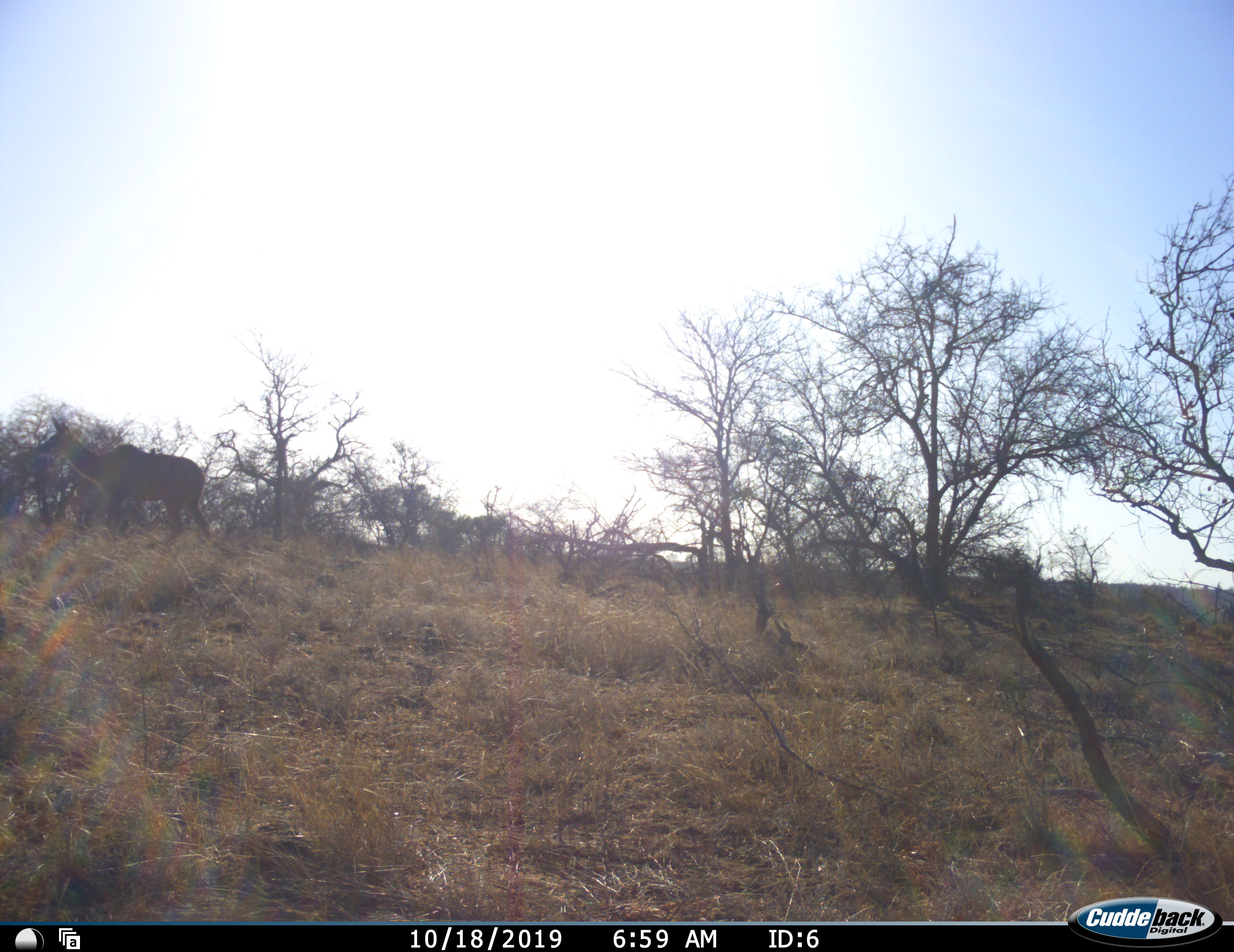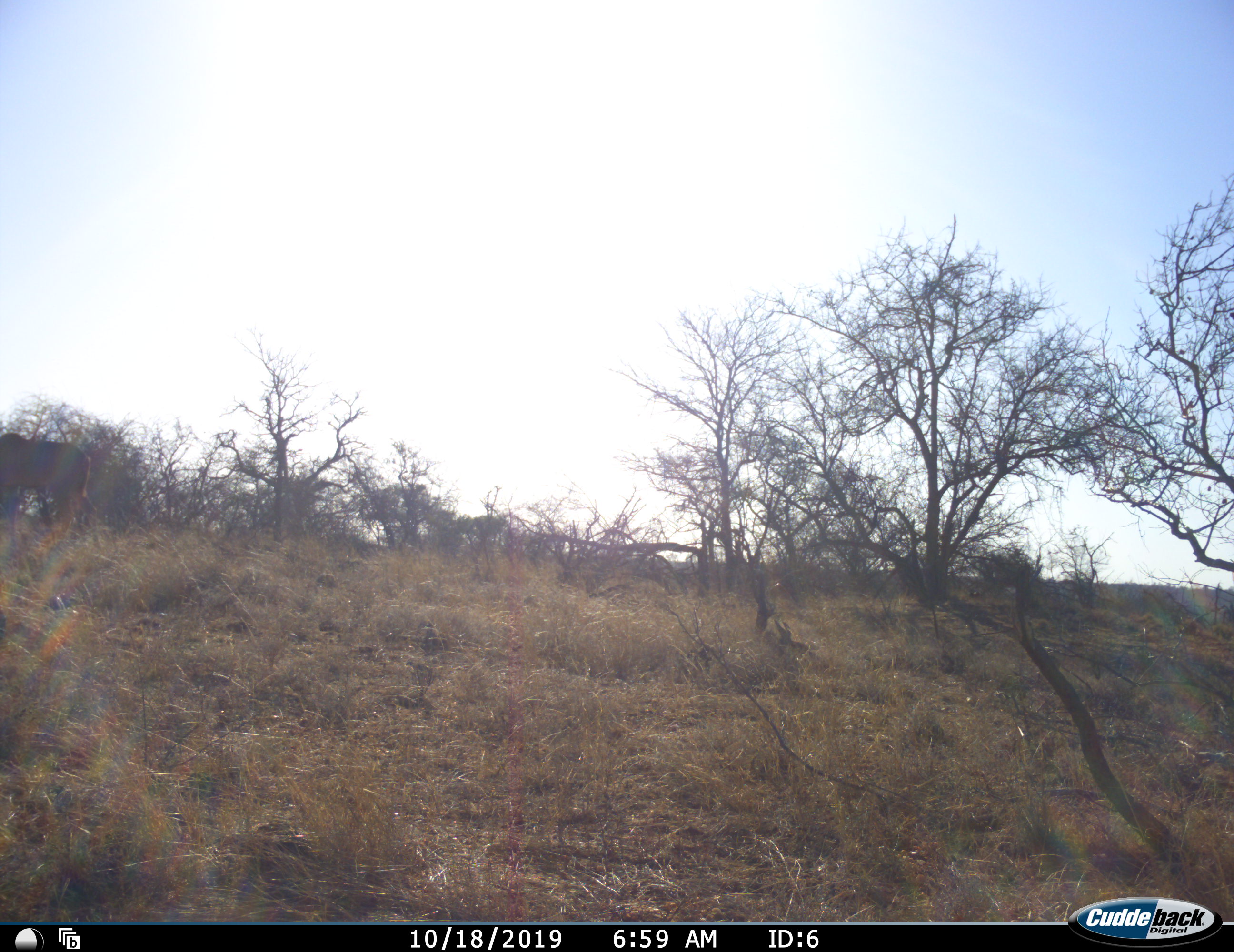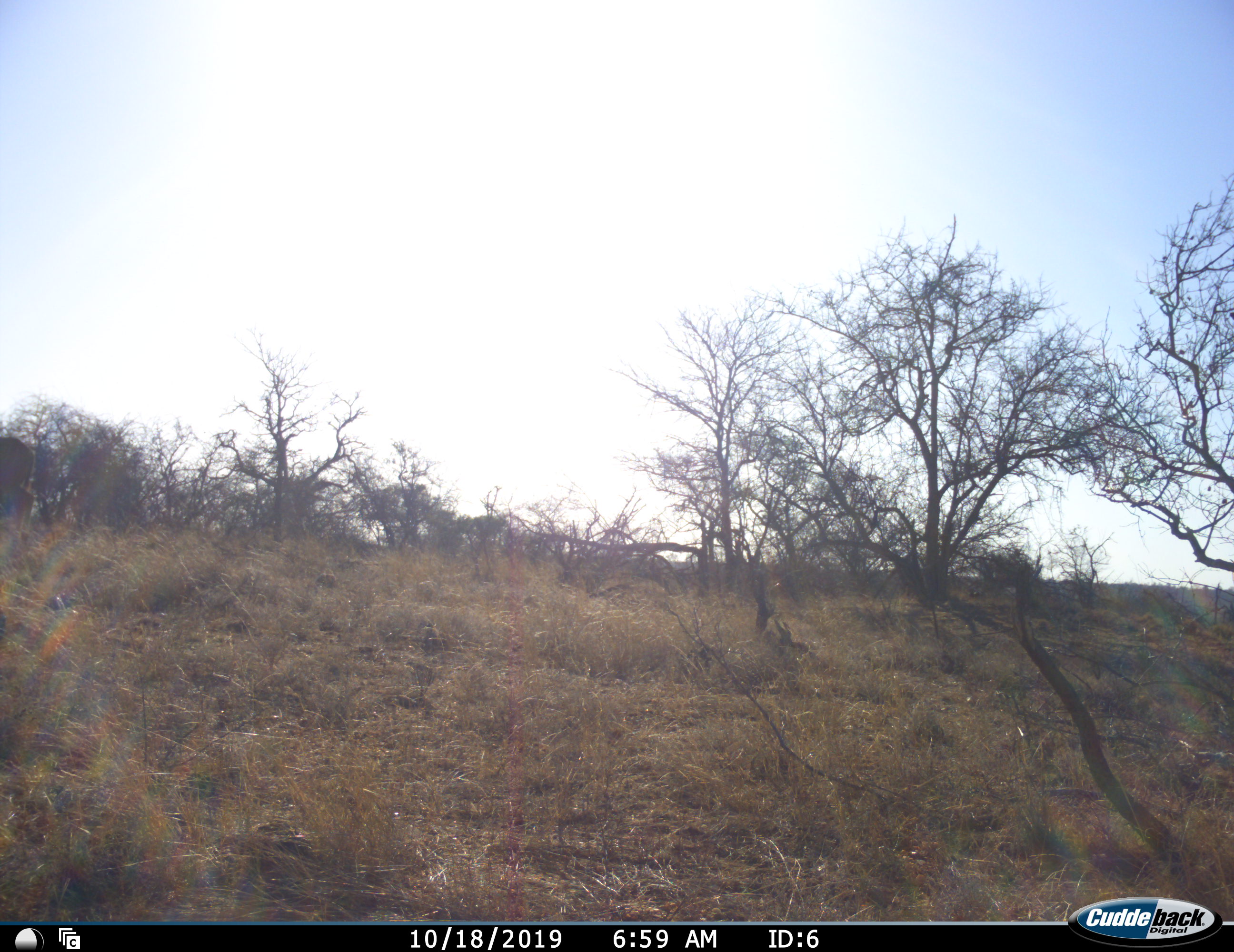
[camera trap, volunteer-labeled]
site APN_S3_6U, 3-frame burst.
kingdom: Animalia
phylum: Chordata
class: Mammalia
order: Artiodactyla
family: Bovidae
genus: Tragelaphus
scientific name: Tragelaphus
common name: kudu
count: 1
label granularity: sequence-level